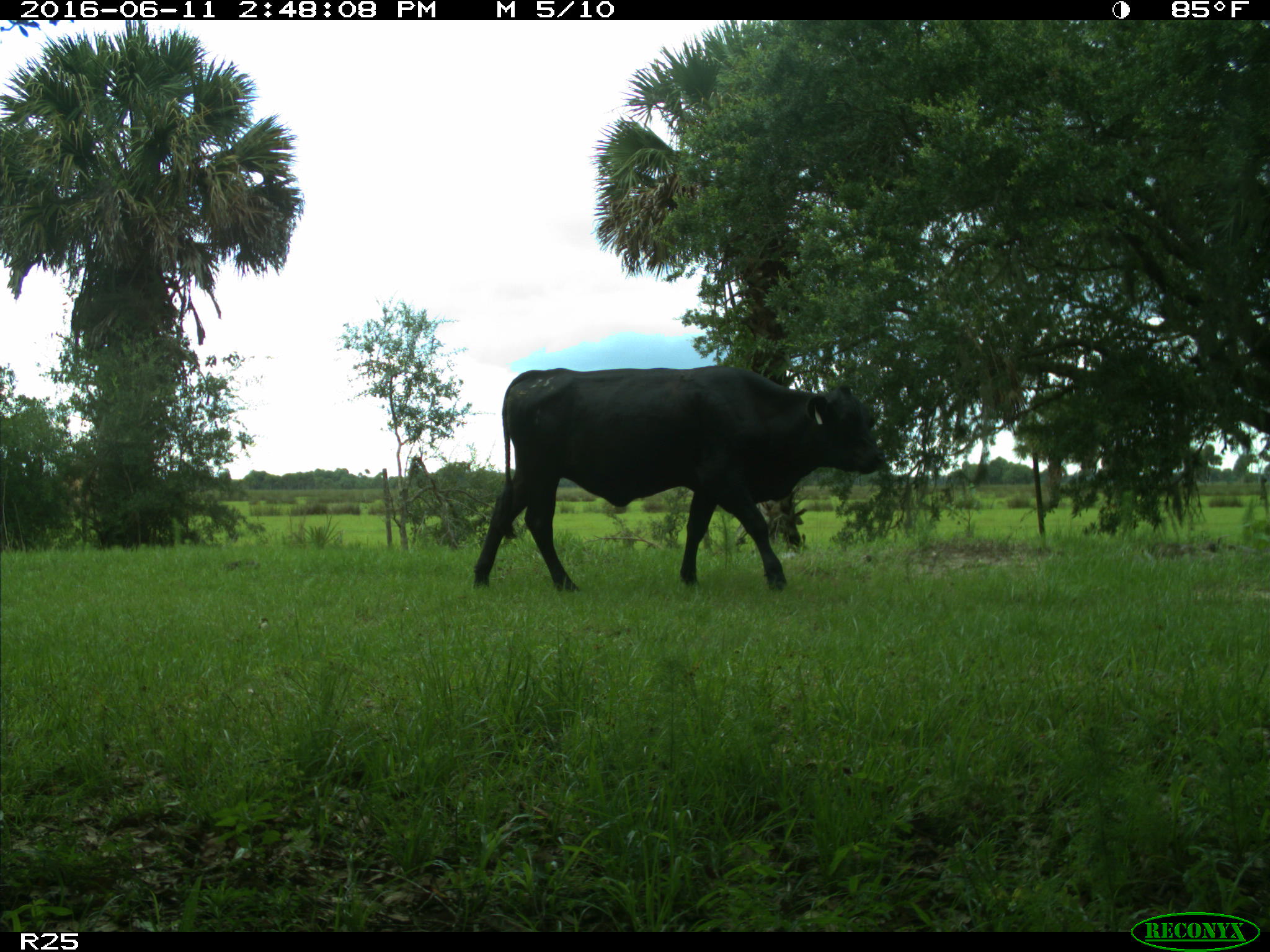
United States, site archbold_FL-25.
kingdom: Animalia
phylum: Chordata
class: Mammalia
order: Artiodactyla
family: Bovidae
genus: Bos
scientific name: Bos taurus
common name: domestic cow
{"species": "Bos taurus (domestic cow)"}